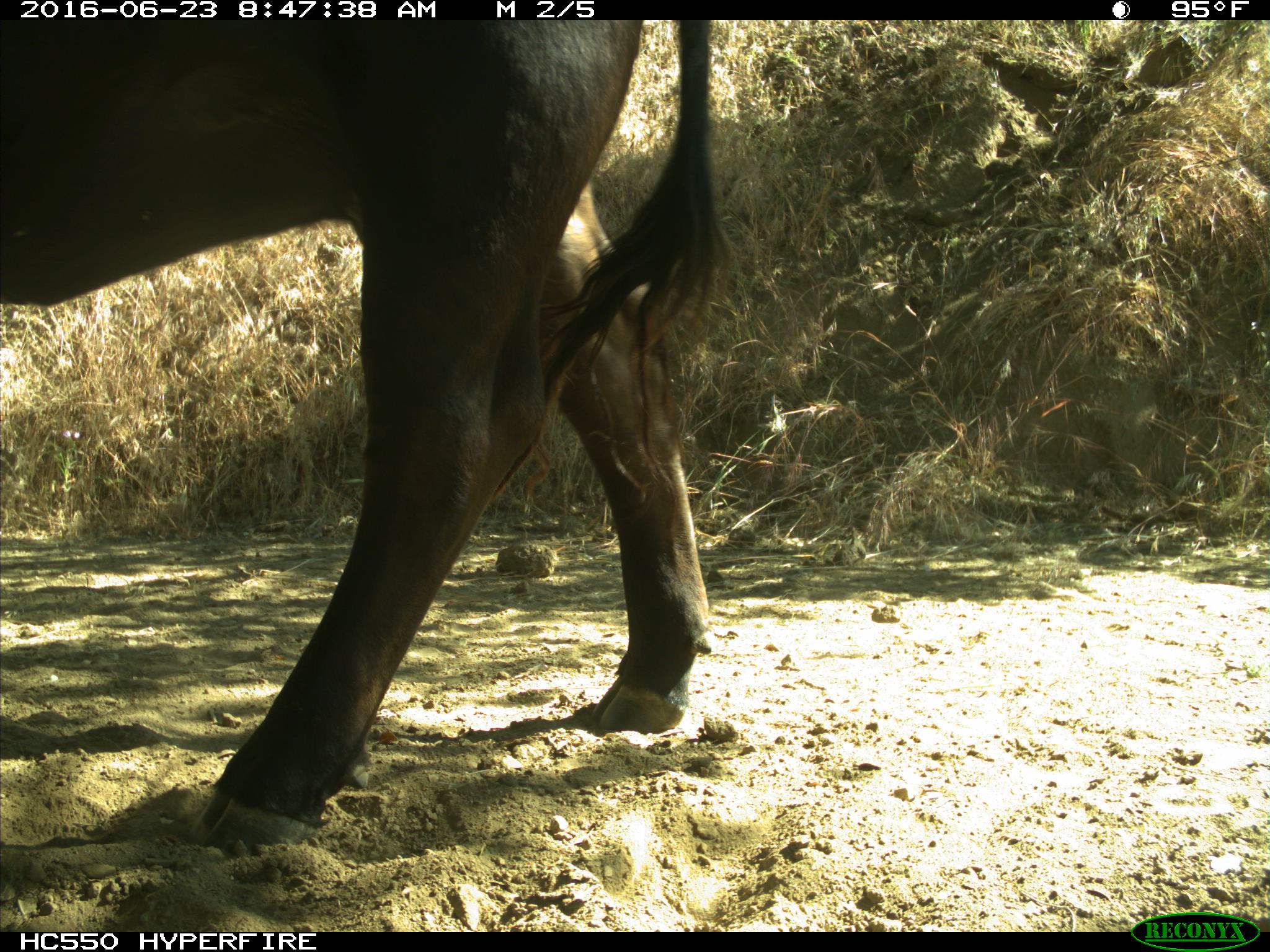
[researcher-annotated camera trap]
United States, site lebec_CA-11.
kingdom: Animalia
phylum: Chordata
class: Mammalia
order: Artiodactyla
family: Bovidae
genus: Bos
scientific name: Bos taurus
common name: domestic cow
Bos taurus (domestic cow).